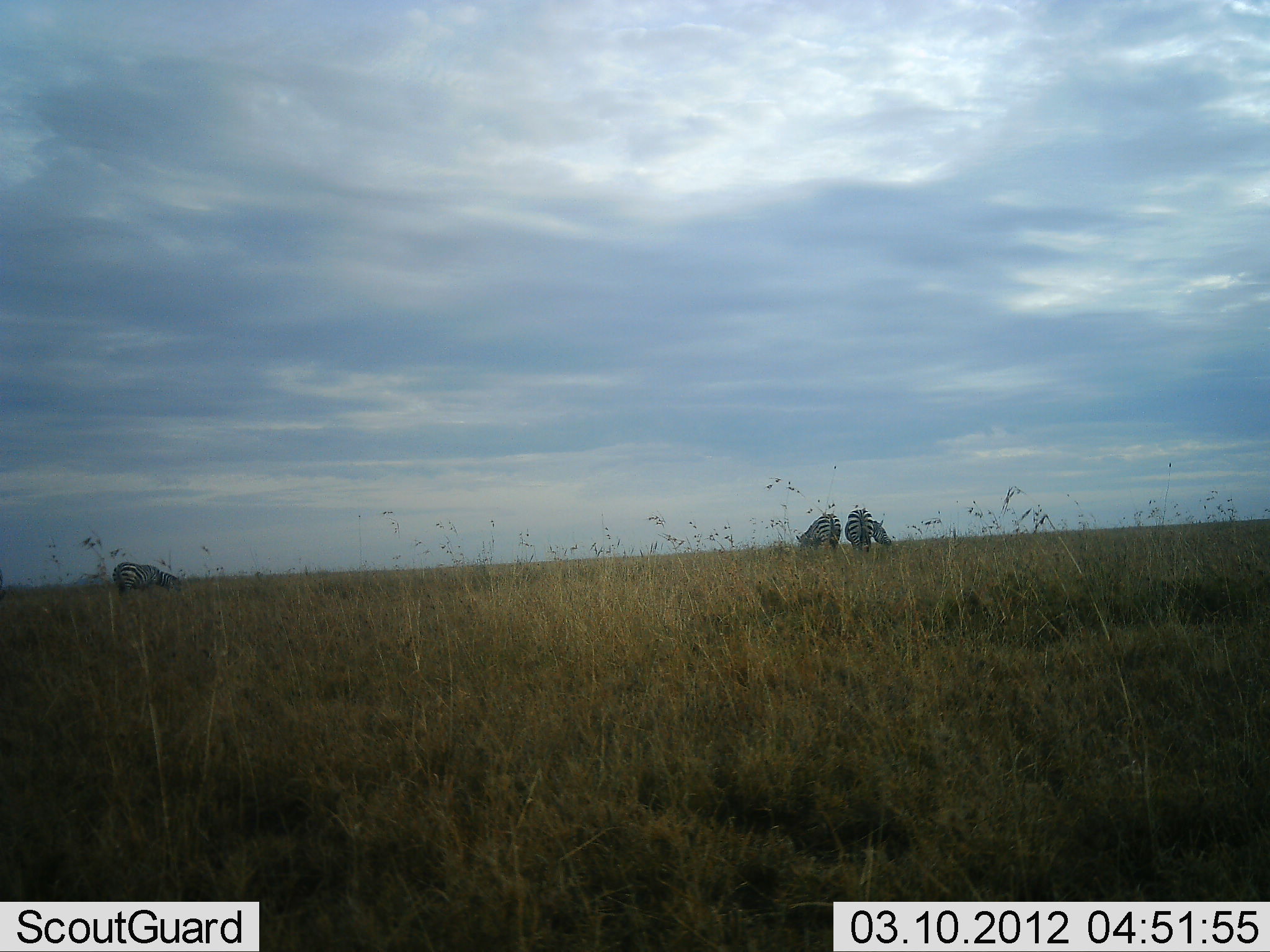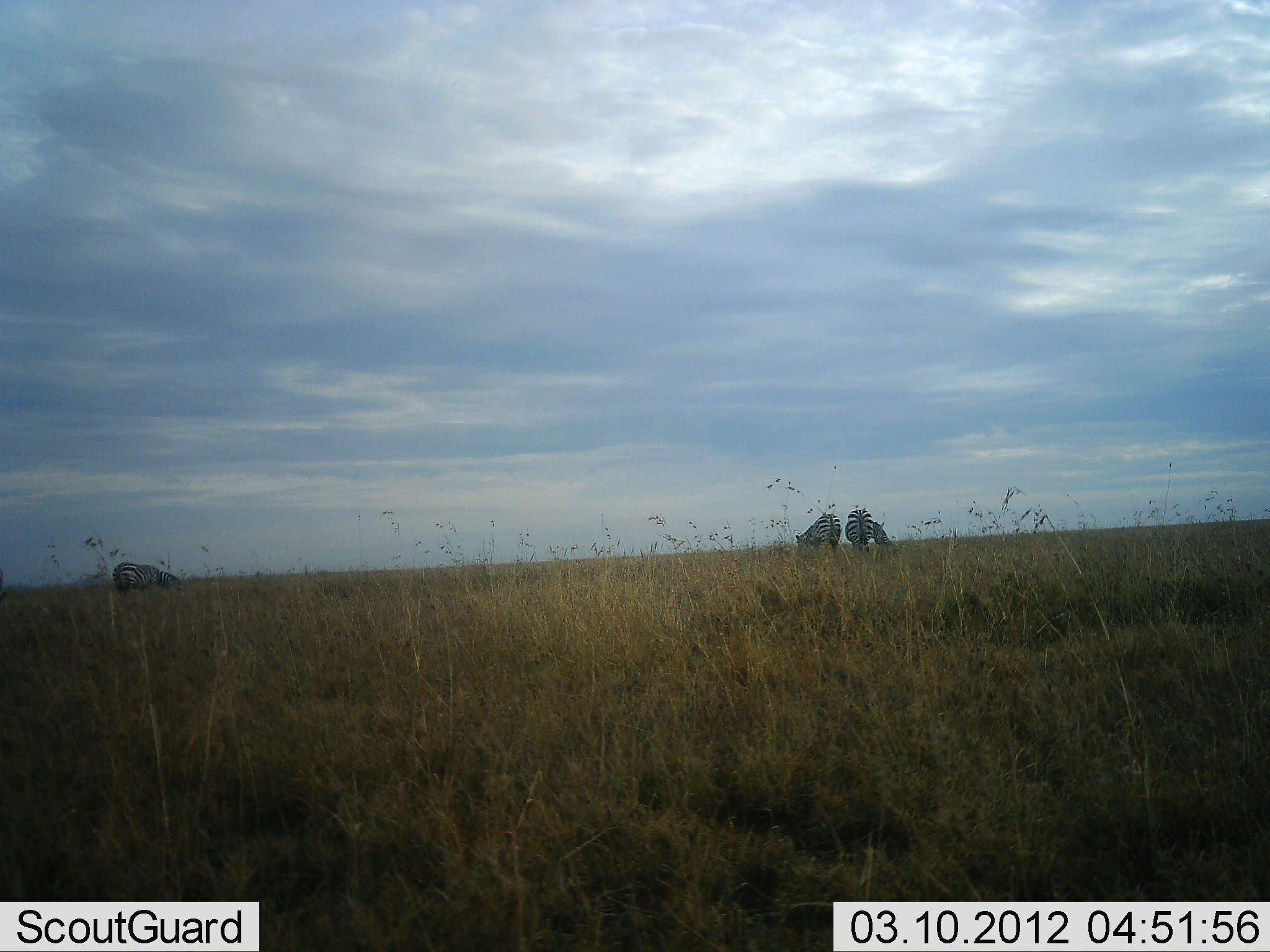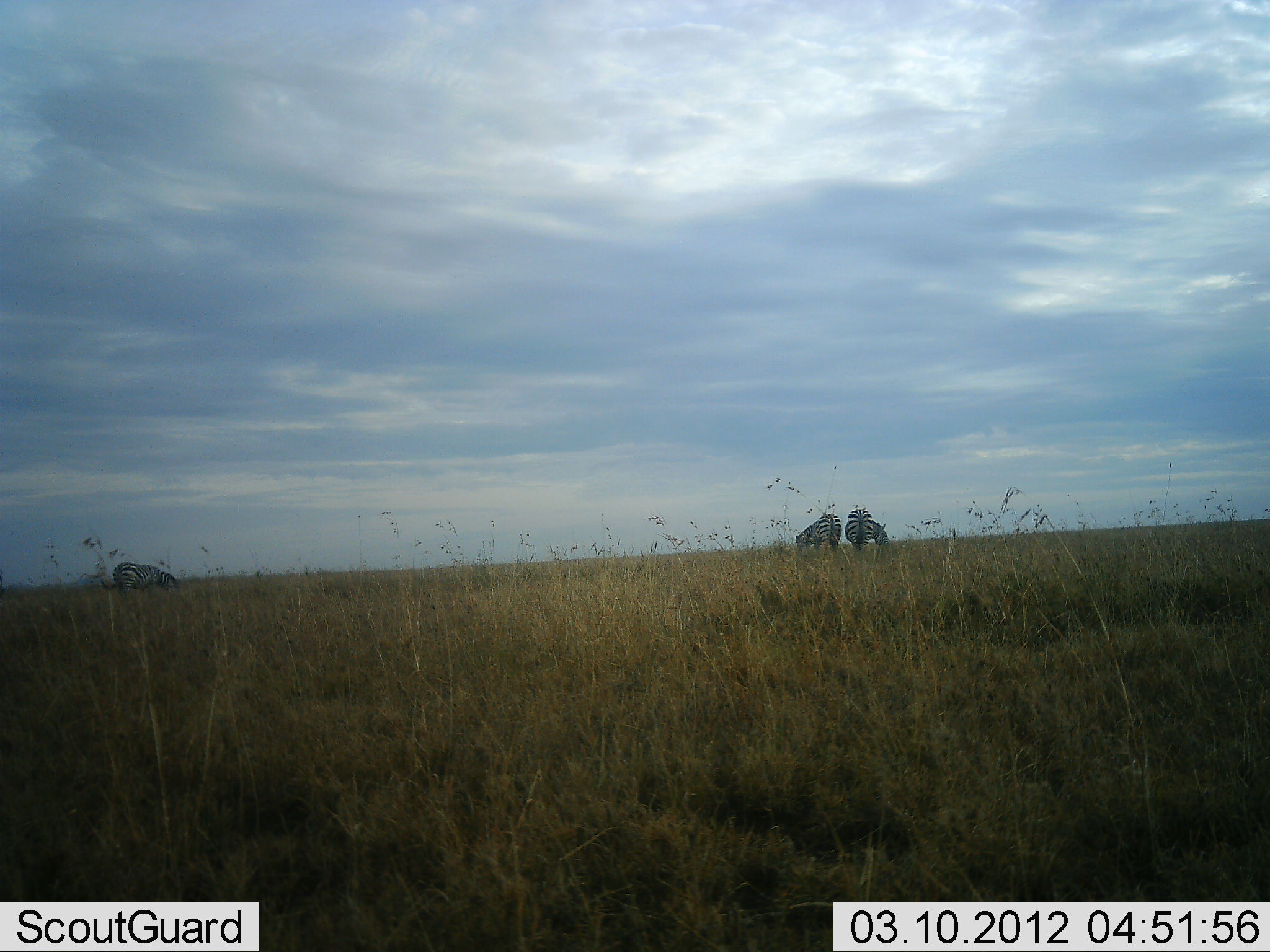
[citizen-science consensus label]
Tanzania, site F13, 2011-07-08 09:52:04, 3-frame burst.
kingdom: Animalia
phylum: Chordata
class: Mammalia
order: Perissodactyla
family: Equidae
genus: Equus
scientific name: Equus quagga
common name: plains zebra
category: zebra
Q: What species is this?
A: Zebra (plains zebra) (Equus quagga).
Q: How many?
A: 3.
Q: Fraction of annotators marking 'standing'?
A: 18%.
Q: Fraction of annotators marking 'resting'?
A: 0%.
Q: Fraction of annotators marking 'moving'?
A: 0%.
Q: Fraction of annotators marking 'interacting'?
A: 0%.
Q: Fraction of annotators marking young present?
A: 0%.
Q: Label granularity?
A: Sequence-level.